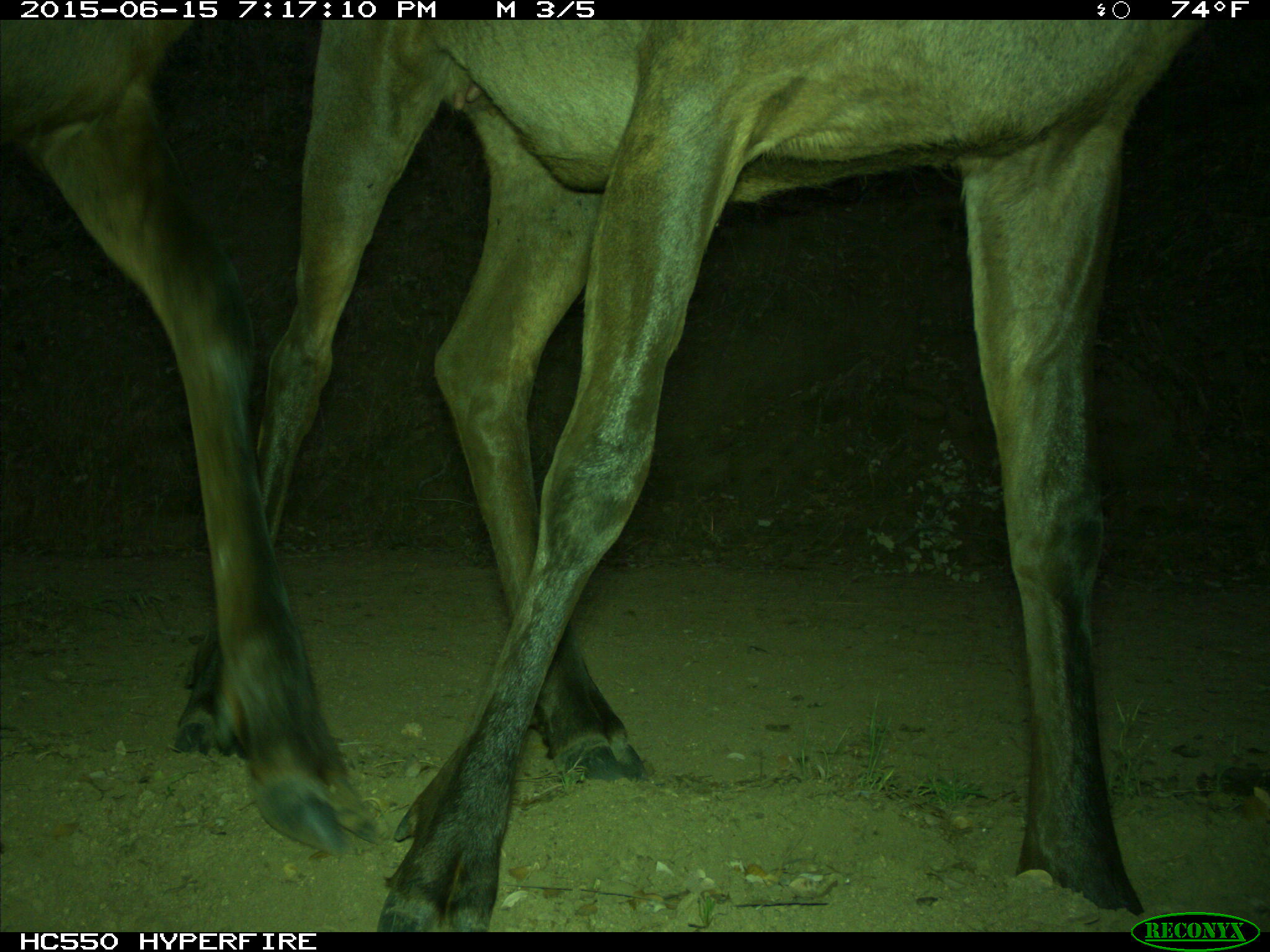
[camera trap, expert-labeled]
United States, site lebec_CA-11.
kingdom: Animalia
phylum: Chordata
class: Mammalia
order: Artiodactyla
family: Cervidae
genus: Cervus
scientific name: Cervus canadensis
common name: elk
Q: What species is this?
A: Cervus canadensis (elk).